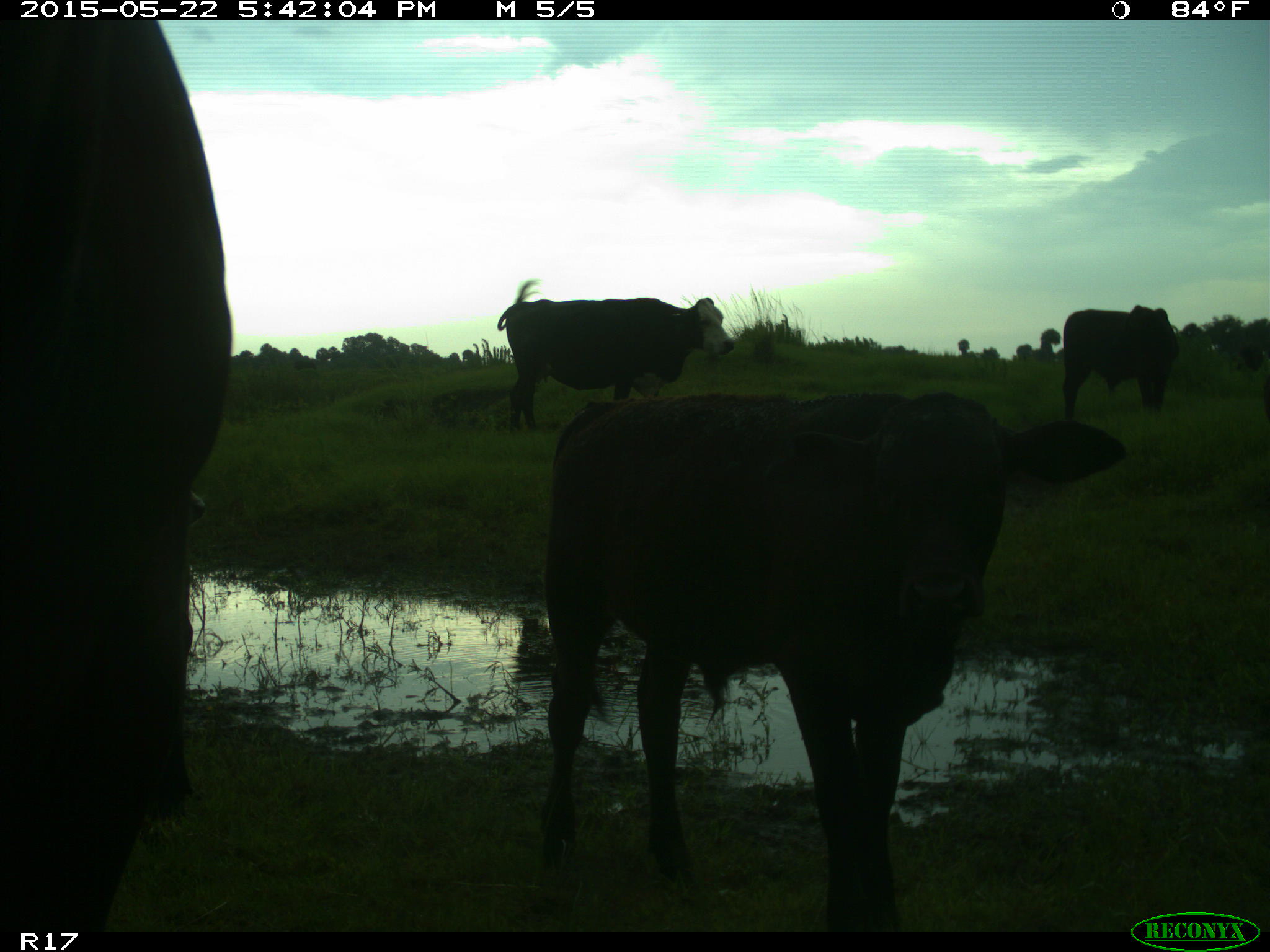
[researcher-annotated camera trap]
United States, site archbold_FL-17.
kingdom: Animalia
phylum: Chordata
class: Mammalia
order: Artiodactyla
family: Bovidae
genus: Bos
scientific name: Bos taurus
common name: domestic cow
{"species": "Bos taurus (domestic cow)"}